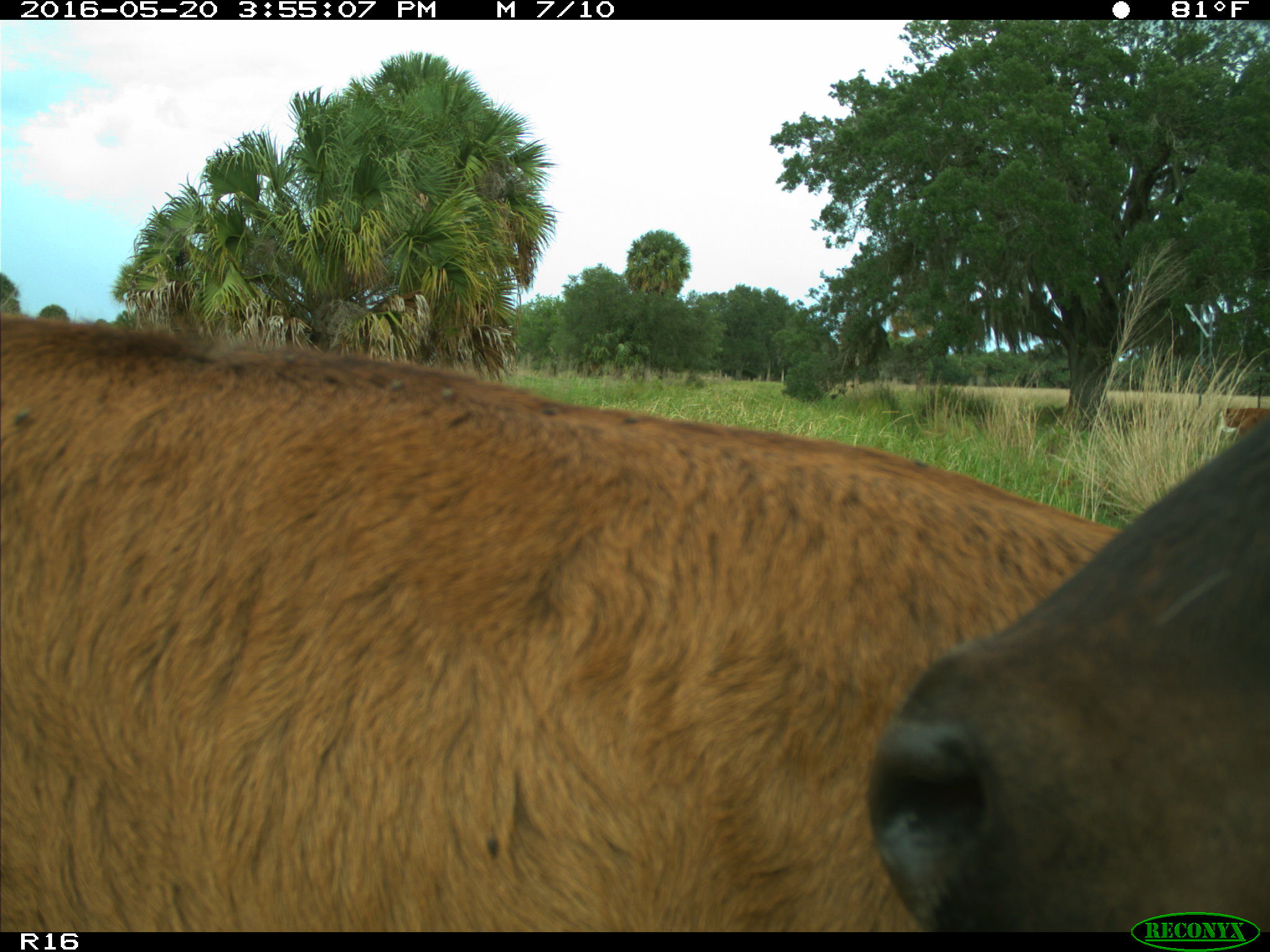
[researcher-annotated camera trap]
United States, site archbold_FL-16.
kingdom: Animalia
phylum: Chordata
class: Mammalia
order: Artiodactyla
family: Bovidae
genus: Bos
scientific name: Bos taurus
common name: domestic cow